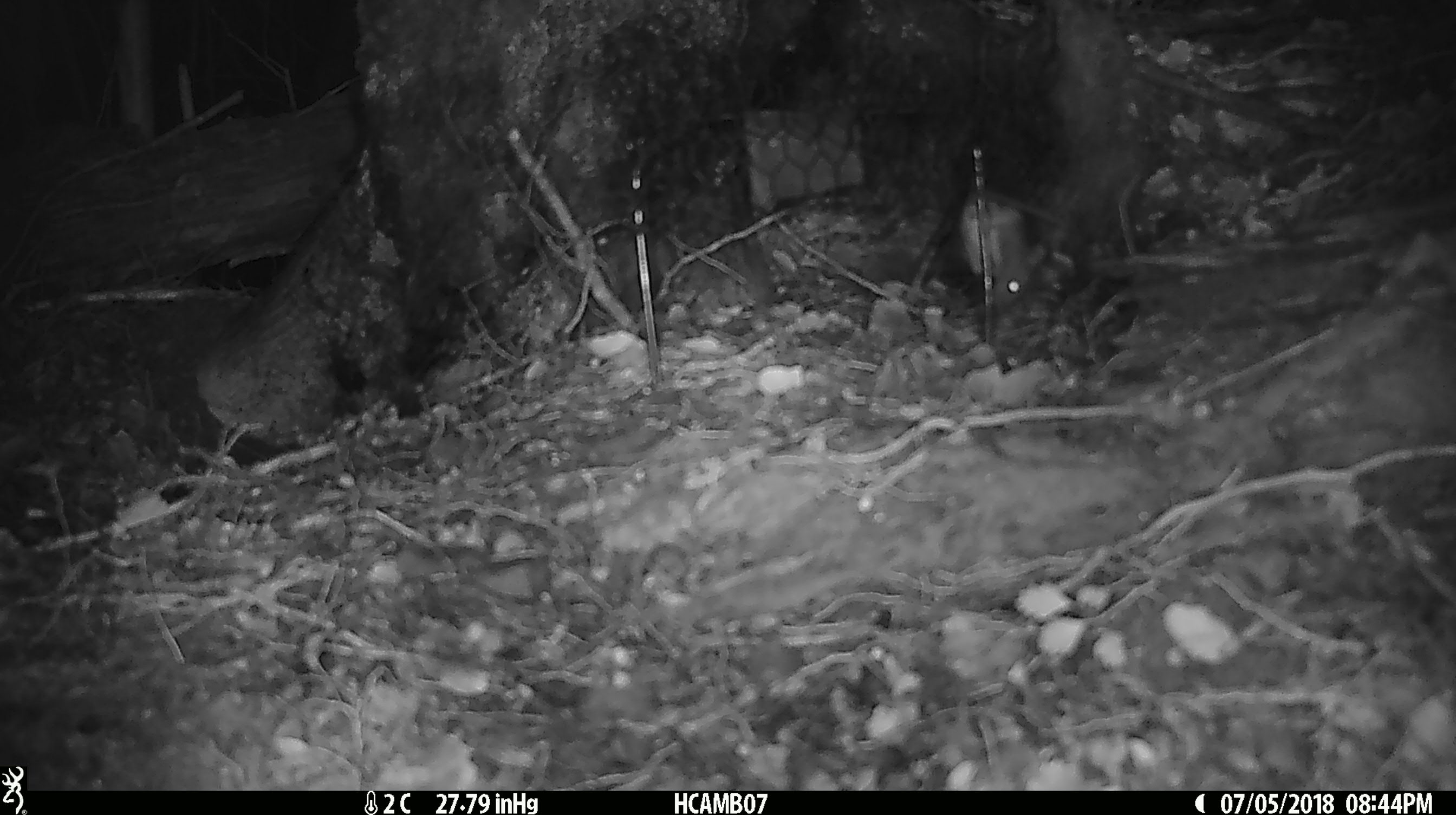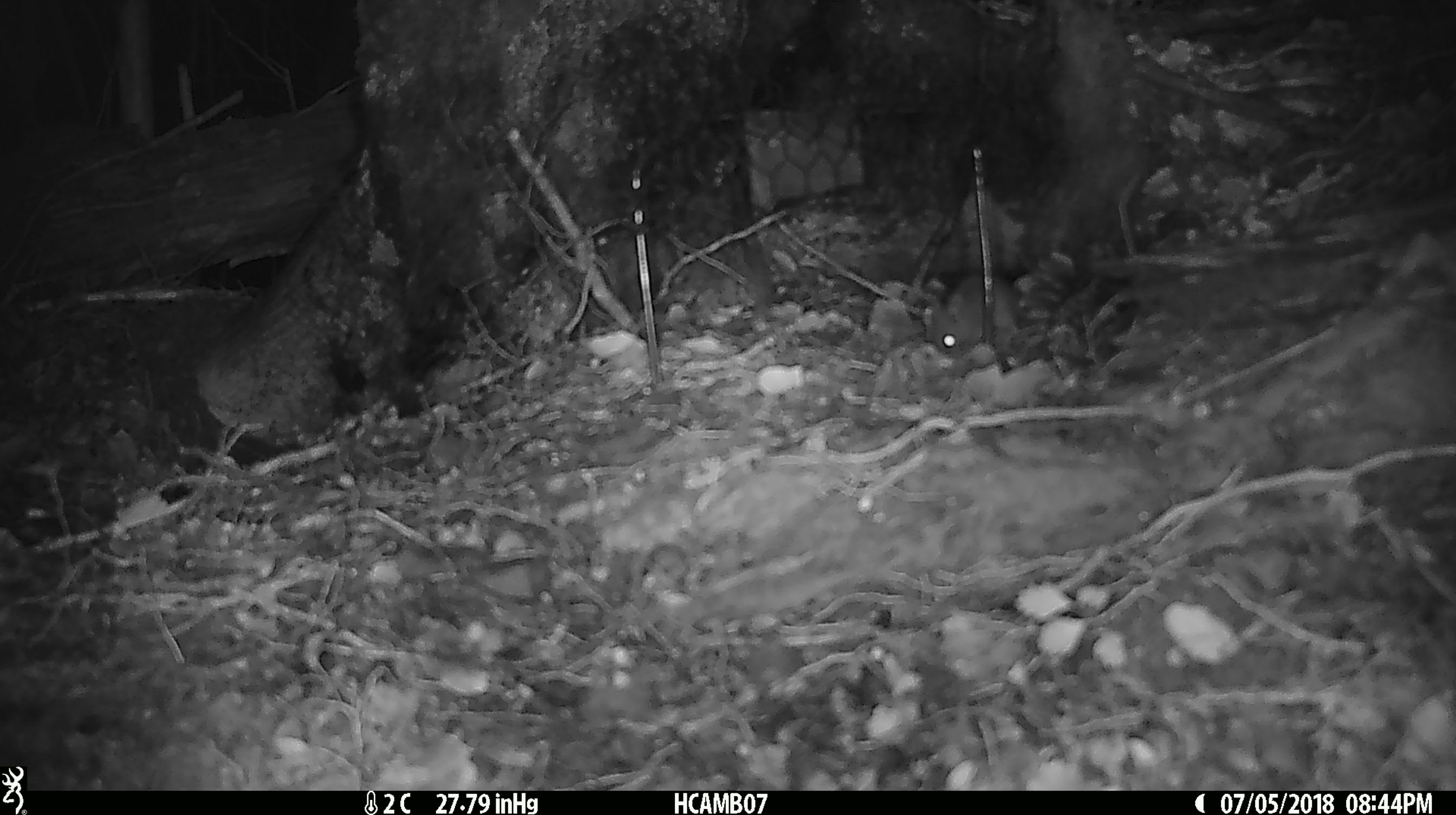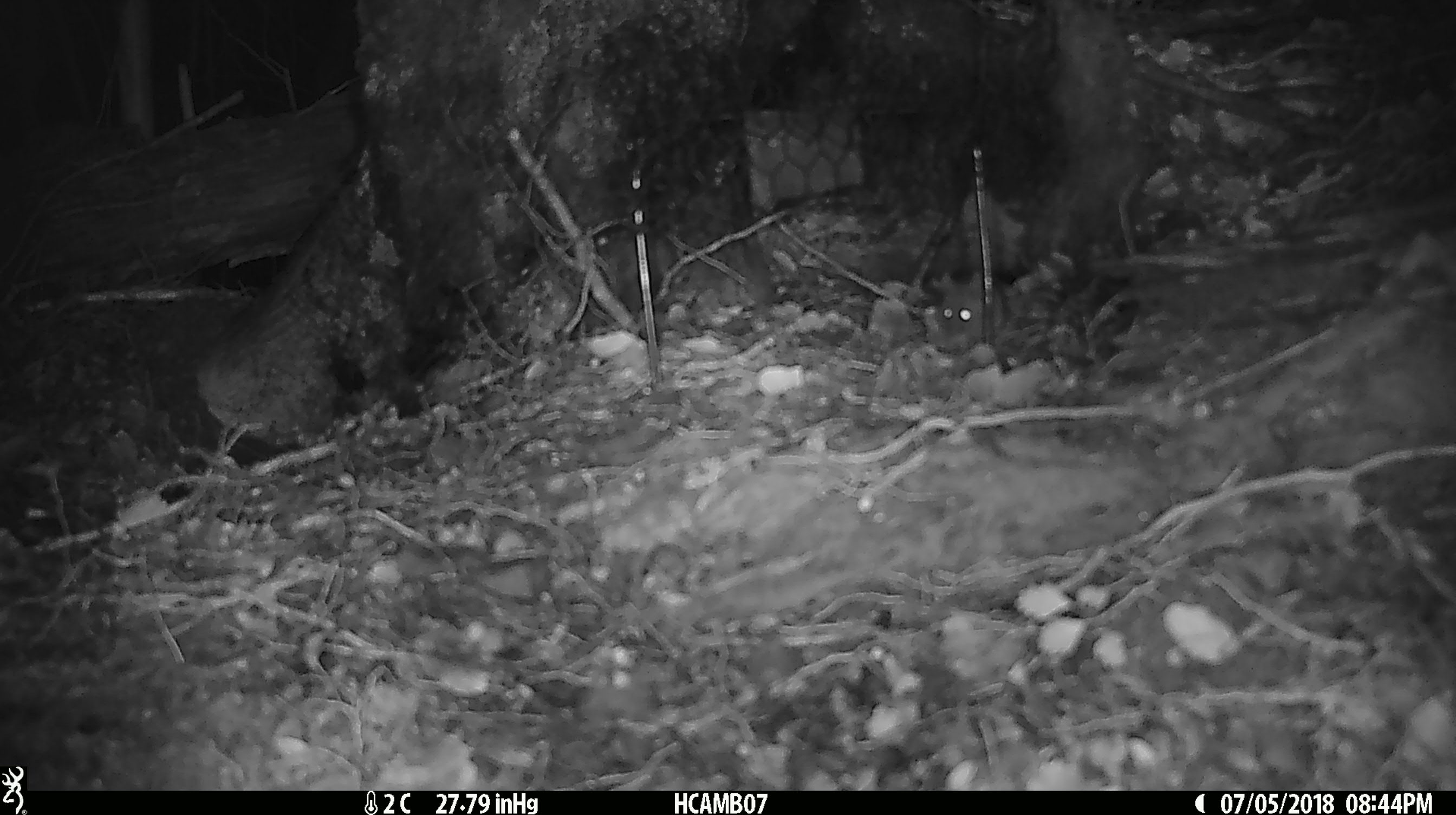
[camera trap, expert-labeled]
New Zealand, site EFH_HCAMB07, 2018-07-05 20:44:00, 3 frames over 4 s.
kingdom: Animalia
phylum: Chordata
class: Mammalia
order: Rodentia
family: Muridae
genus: Mus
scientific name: Mus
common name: mouse